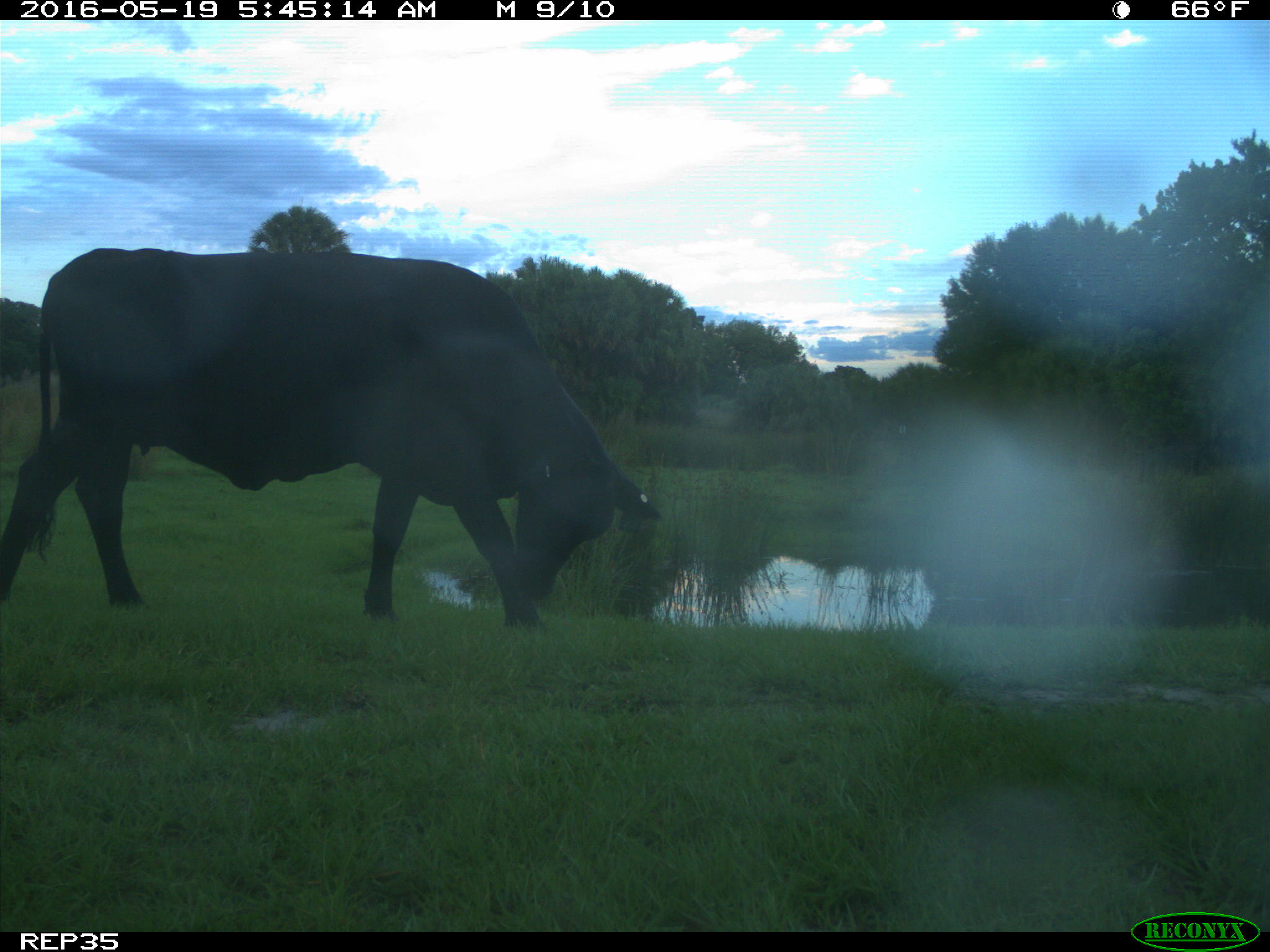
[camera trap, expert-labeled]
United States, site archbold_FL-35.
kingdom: Animalia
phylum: Chordata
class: Mammalia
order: Artiodactyla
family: Bovidae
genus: Bos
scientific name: Bos taurus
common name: domestic cow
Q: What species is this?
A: Bos taurus (domestic cow).